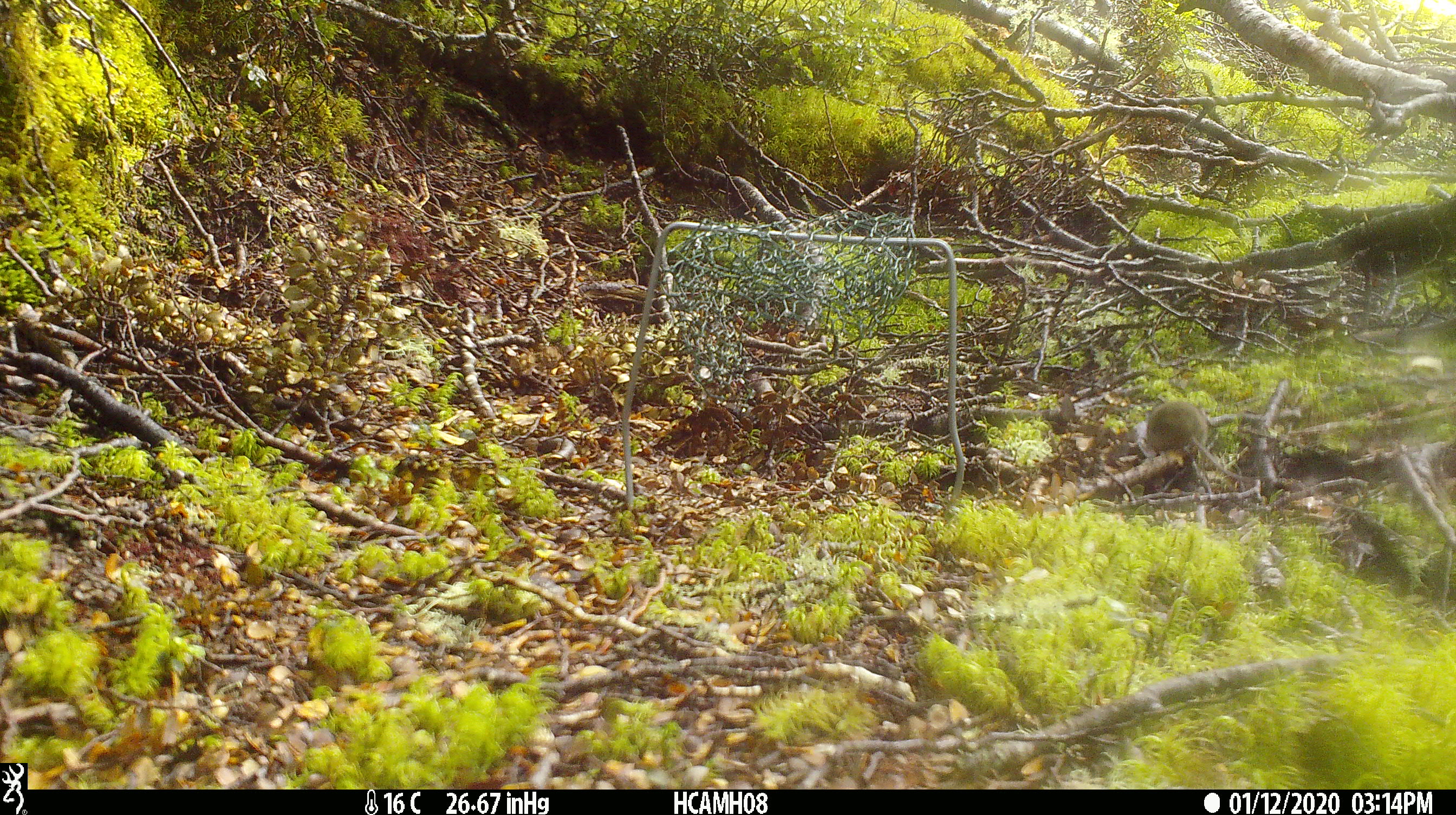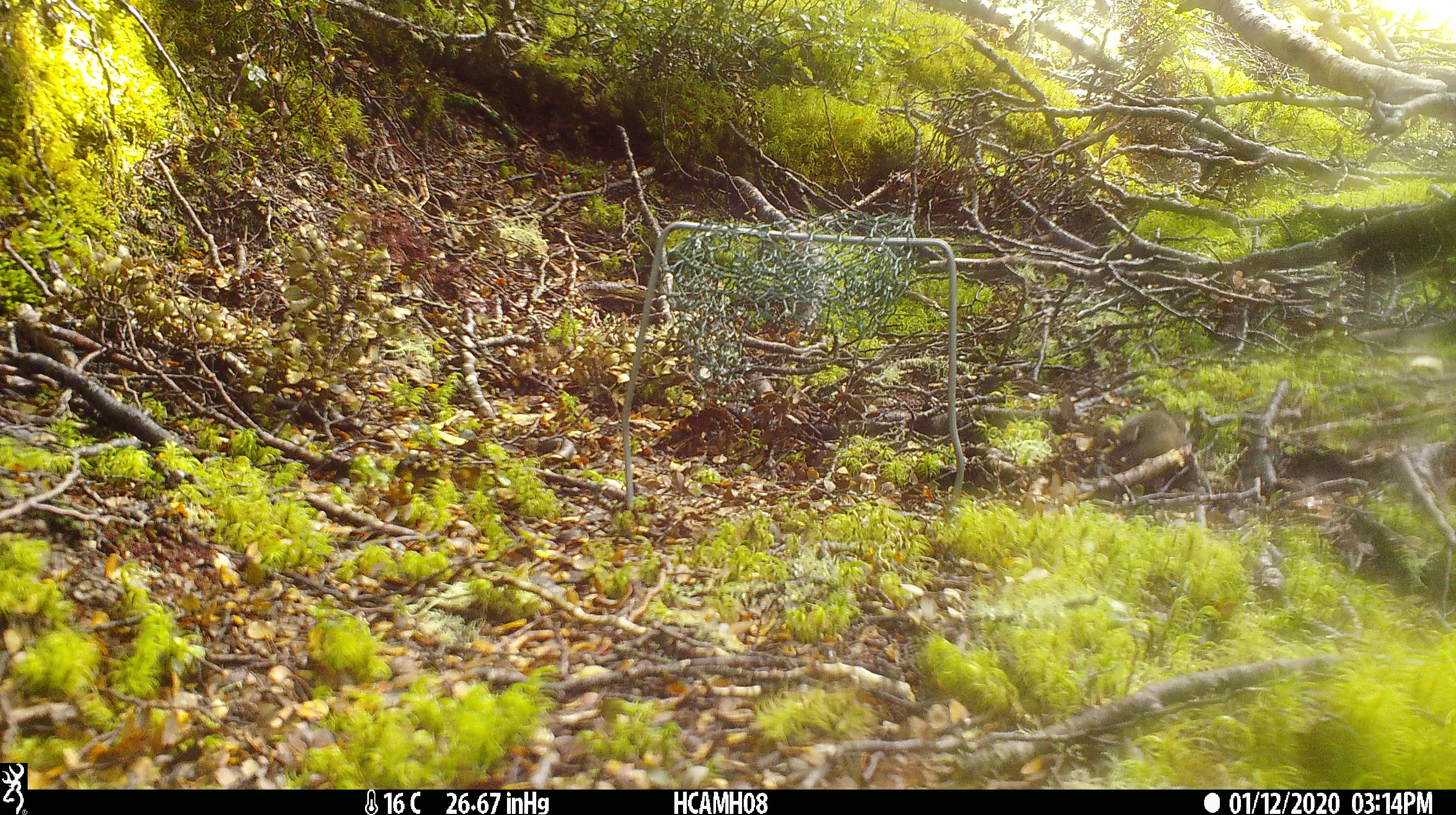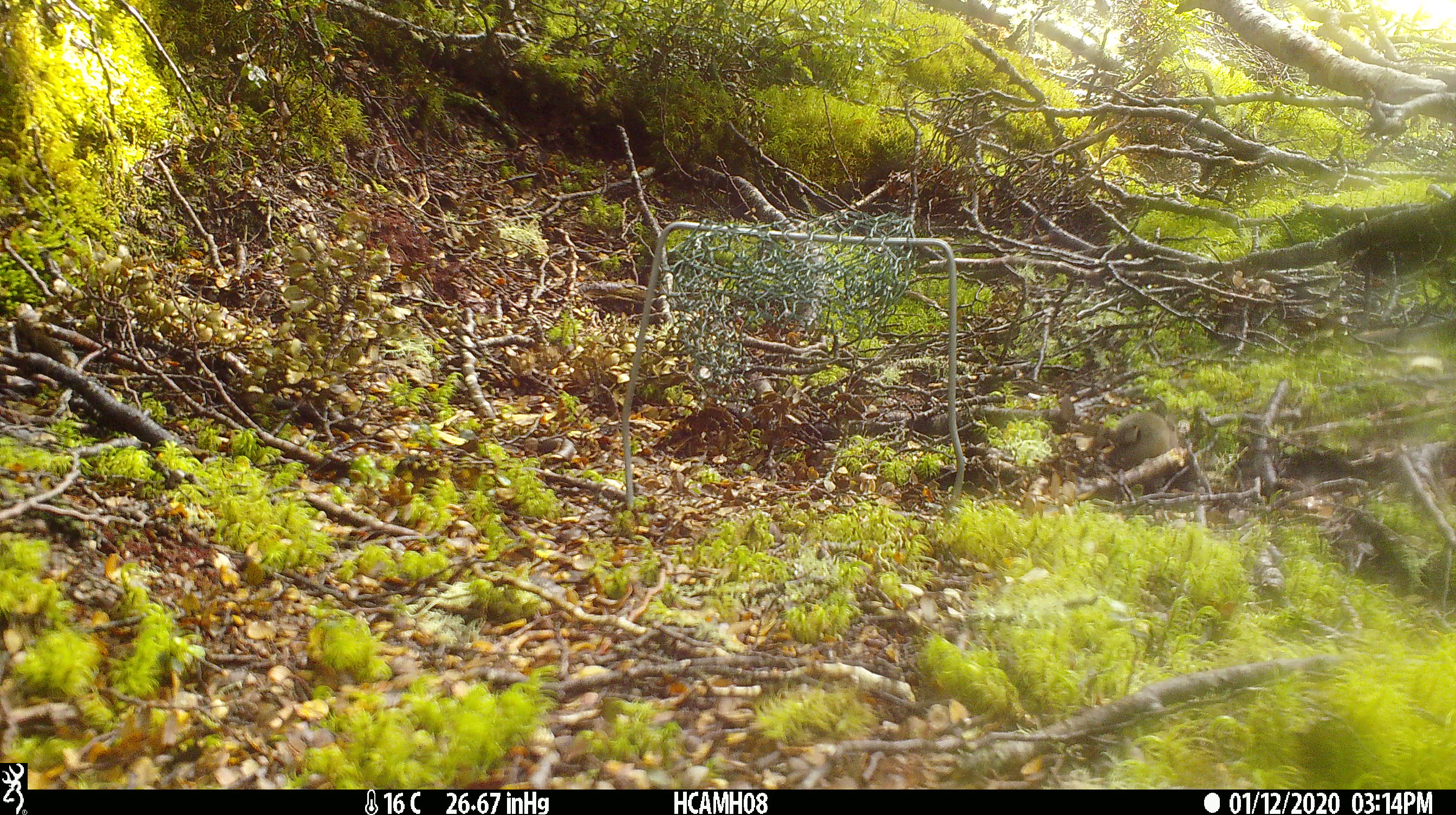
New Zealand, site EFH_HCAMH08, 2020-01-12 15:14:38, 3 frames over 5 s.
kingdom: Animalia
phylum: Chordata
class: Mammalia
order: Rodentia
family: Muridae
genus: Mus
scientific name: Mus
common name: mouse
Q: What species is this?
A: Mouse (Mus).